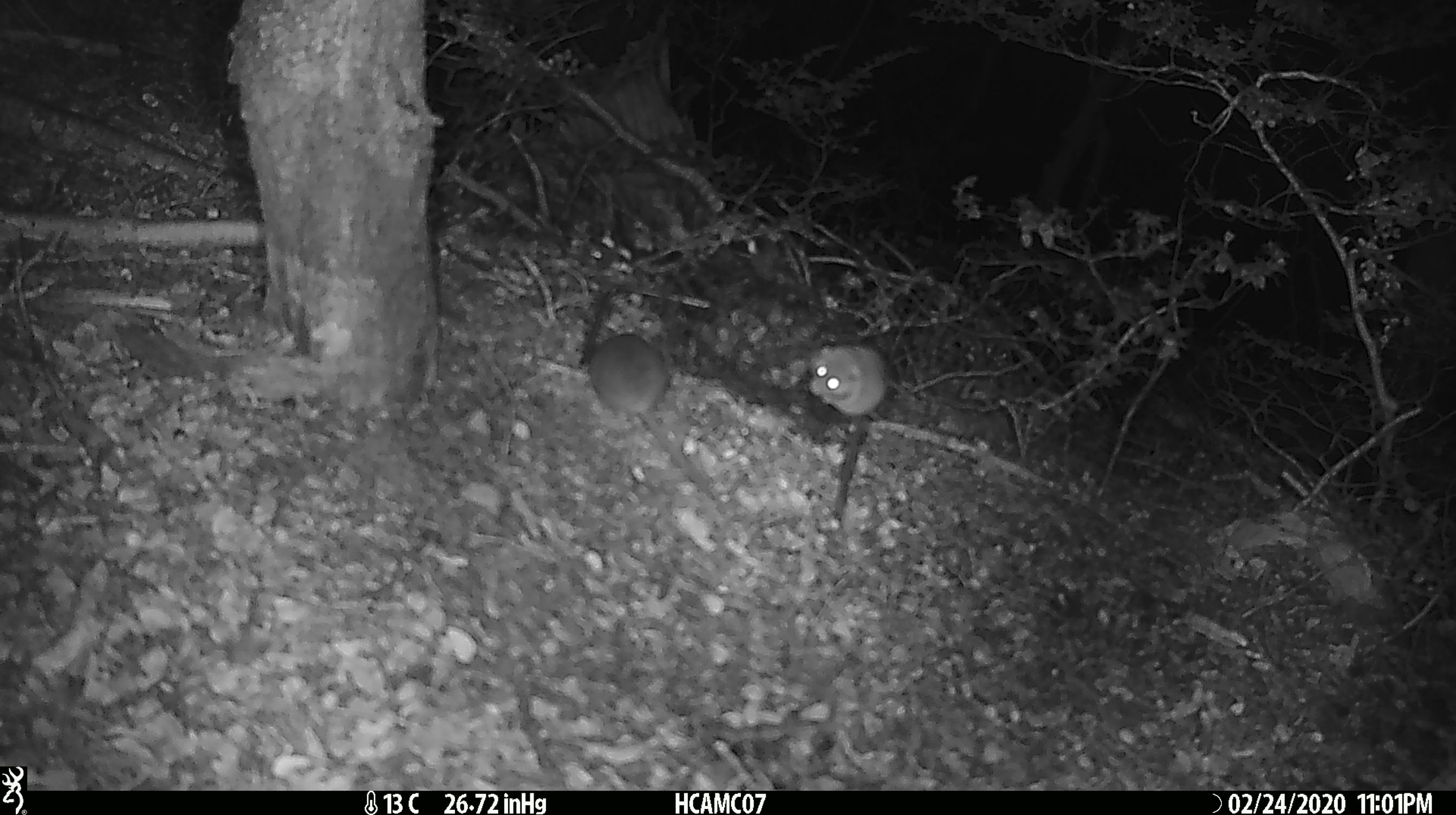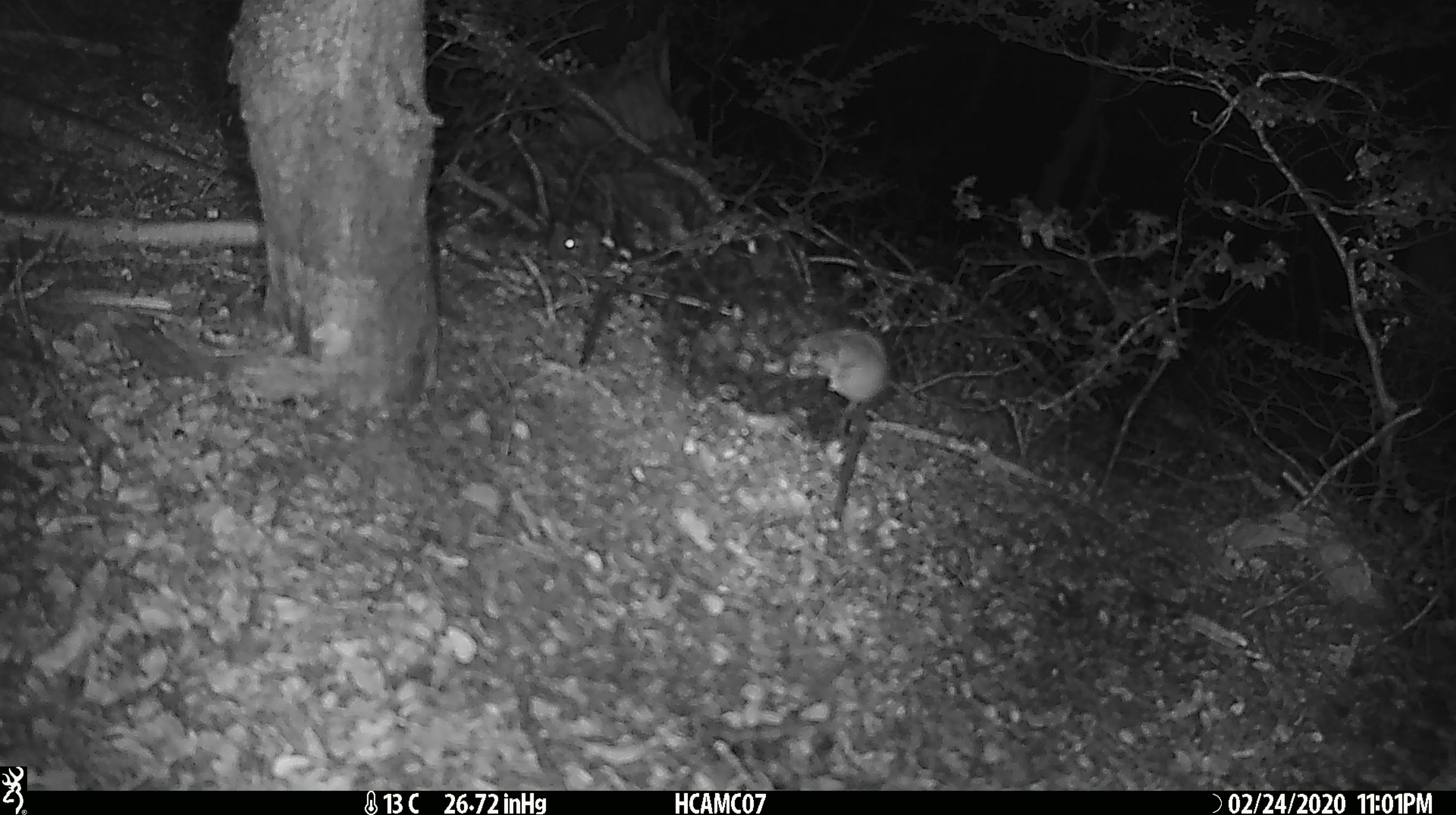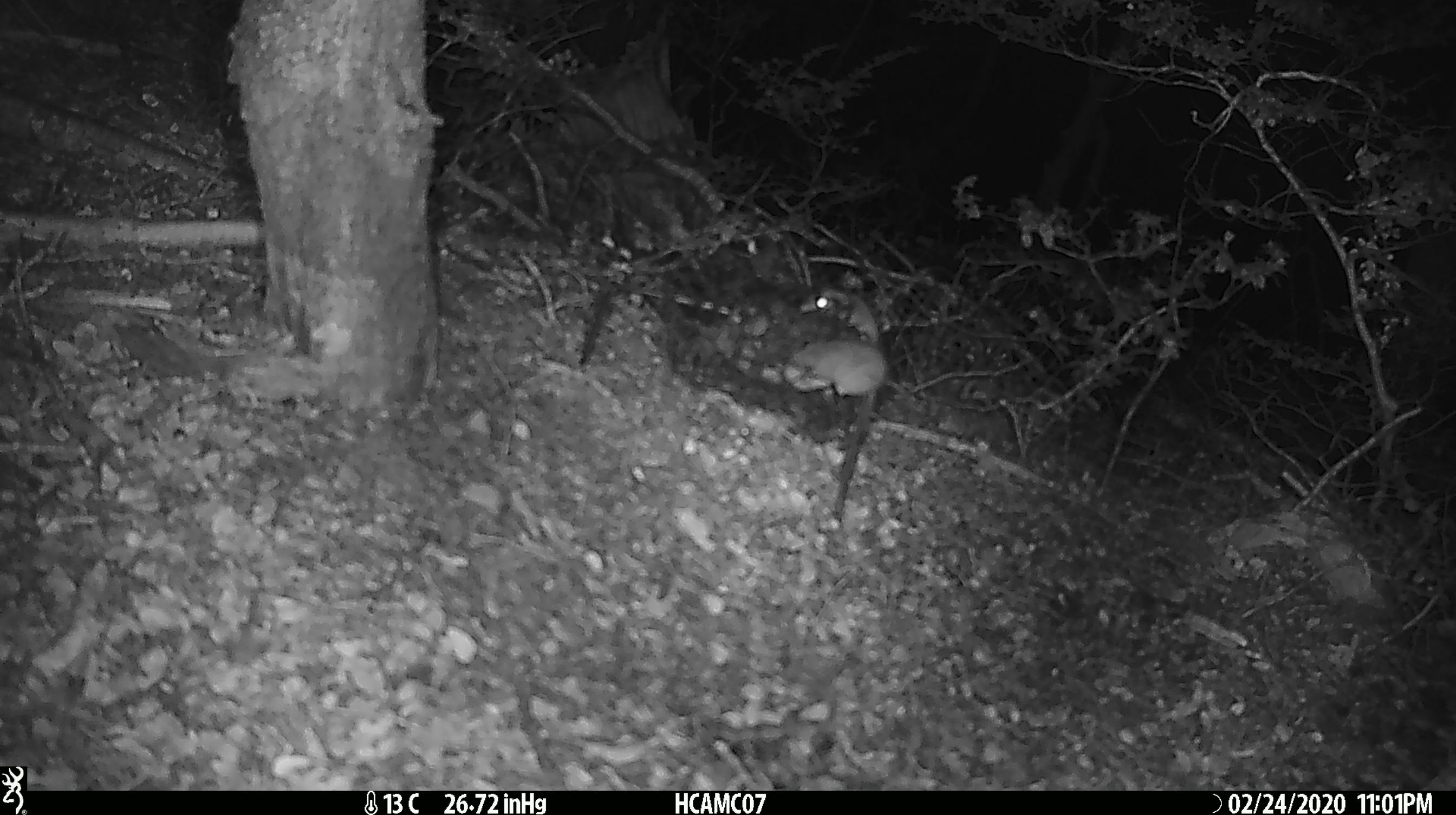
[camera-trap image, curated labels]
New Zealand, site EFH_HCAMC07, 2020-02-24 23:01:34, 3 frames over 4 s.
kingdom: Animalia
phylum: Chordata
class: Mammalia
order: Rodentia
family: Muridae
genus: Mus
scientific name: Mus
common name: mouse